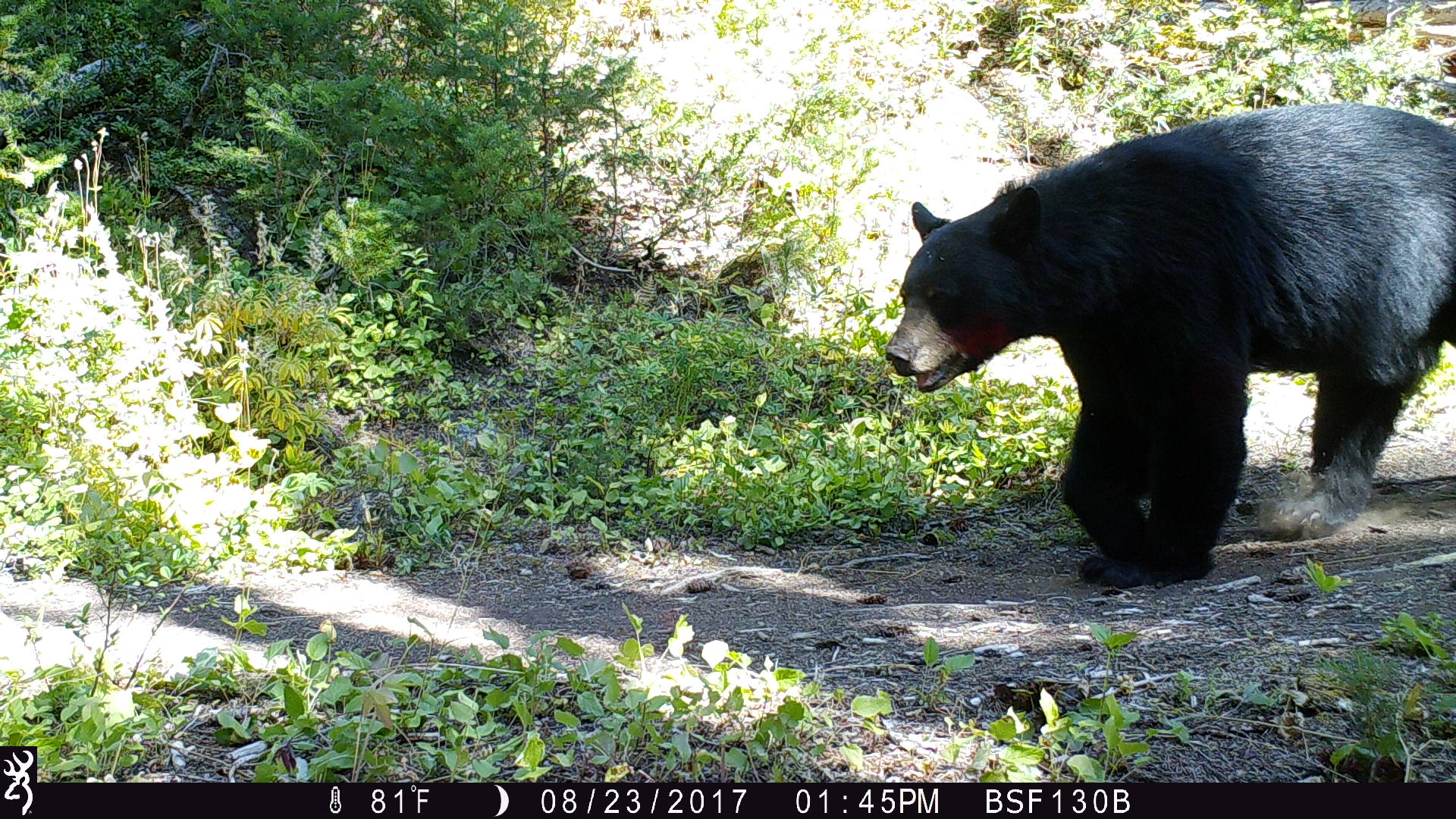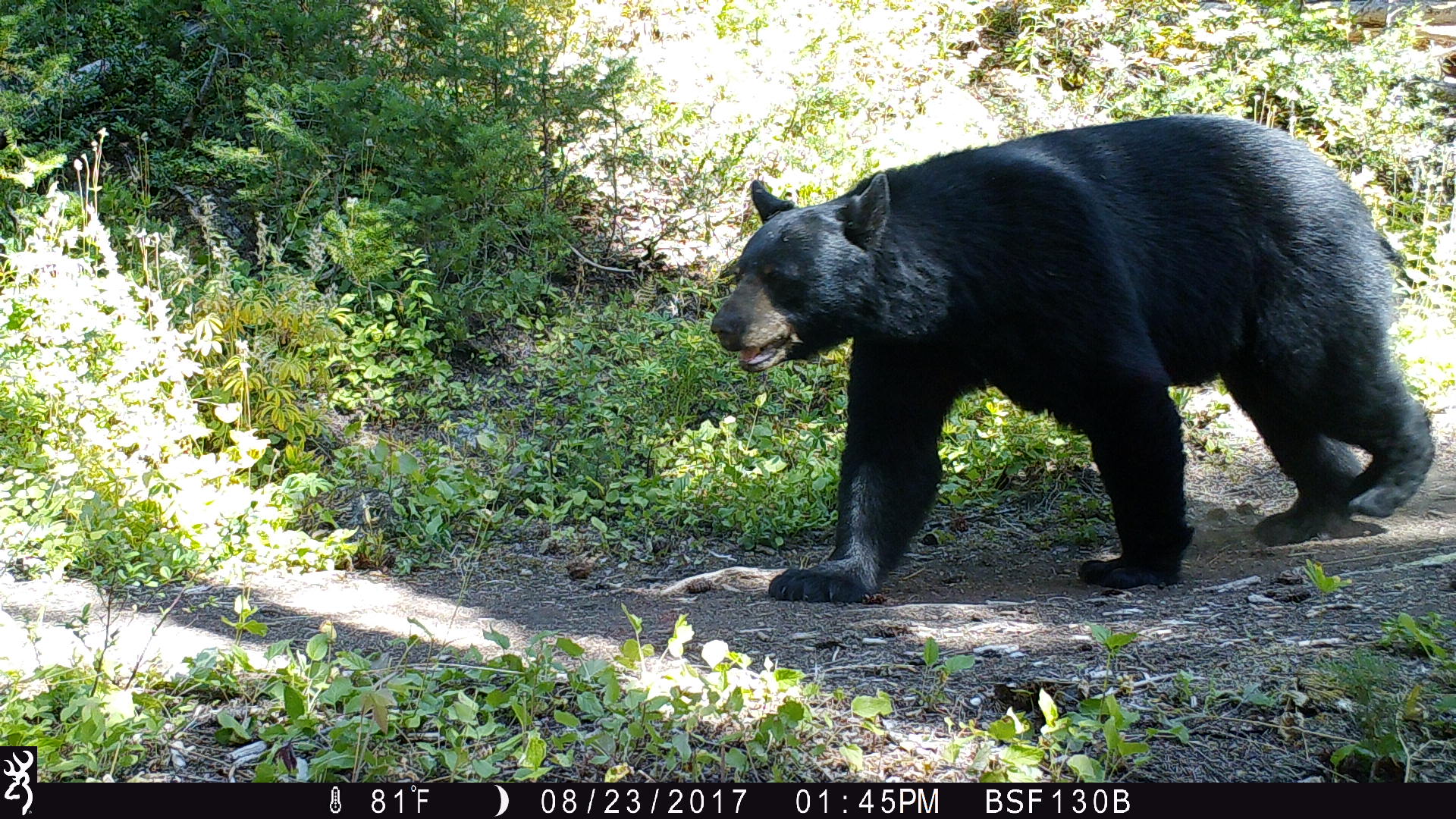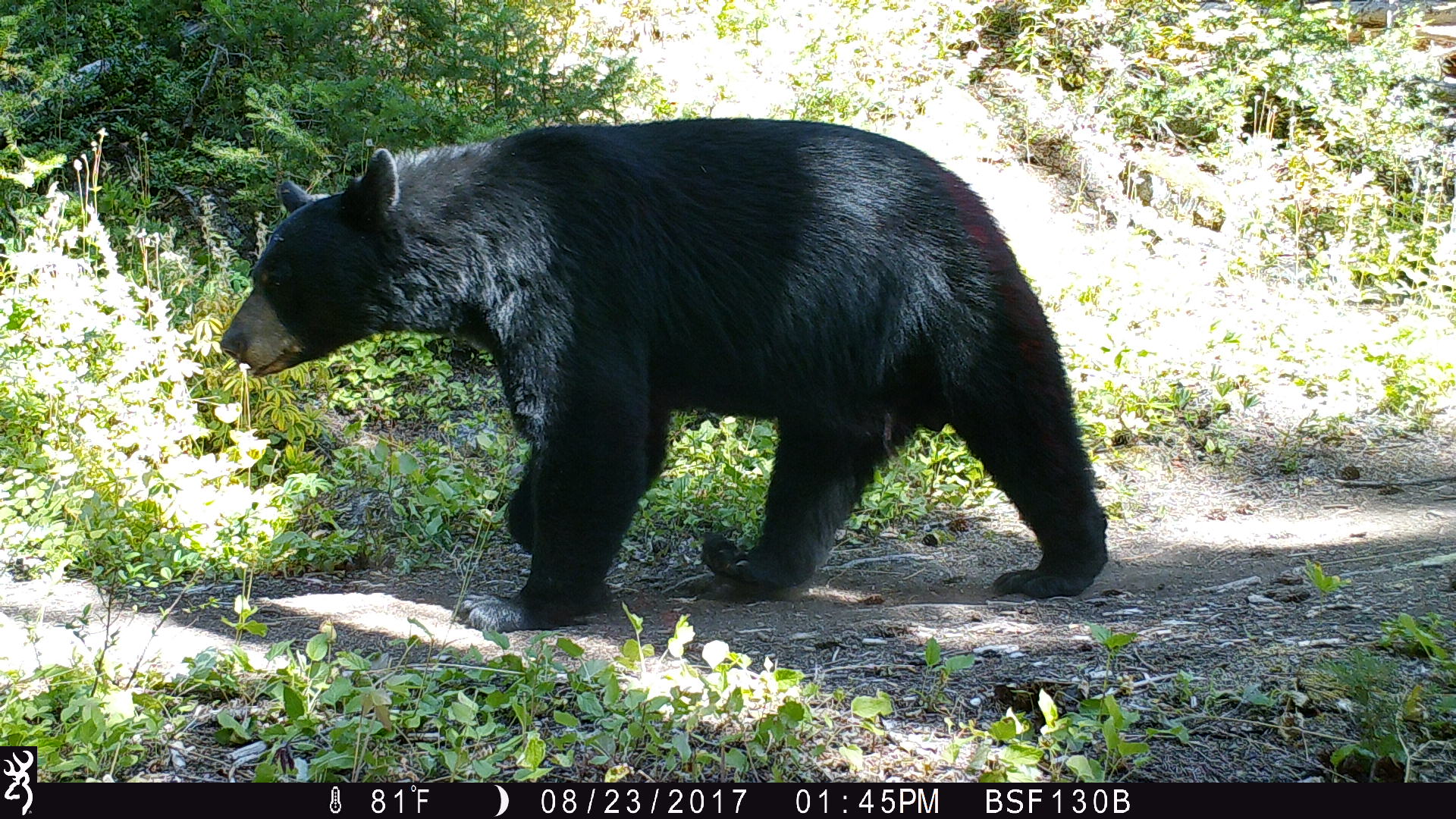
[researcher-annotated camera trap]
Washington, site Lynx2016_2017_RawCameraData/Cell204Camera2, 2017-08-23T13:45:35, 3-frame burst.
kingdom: Animalia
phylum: Chordata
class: Mammalia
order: Carnivora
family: Ursidae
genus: Ursus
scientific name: Ursus americanus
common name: american black bear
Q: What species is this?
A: Ursus americanus (american black bear).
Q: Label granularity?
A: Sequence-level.